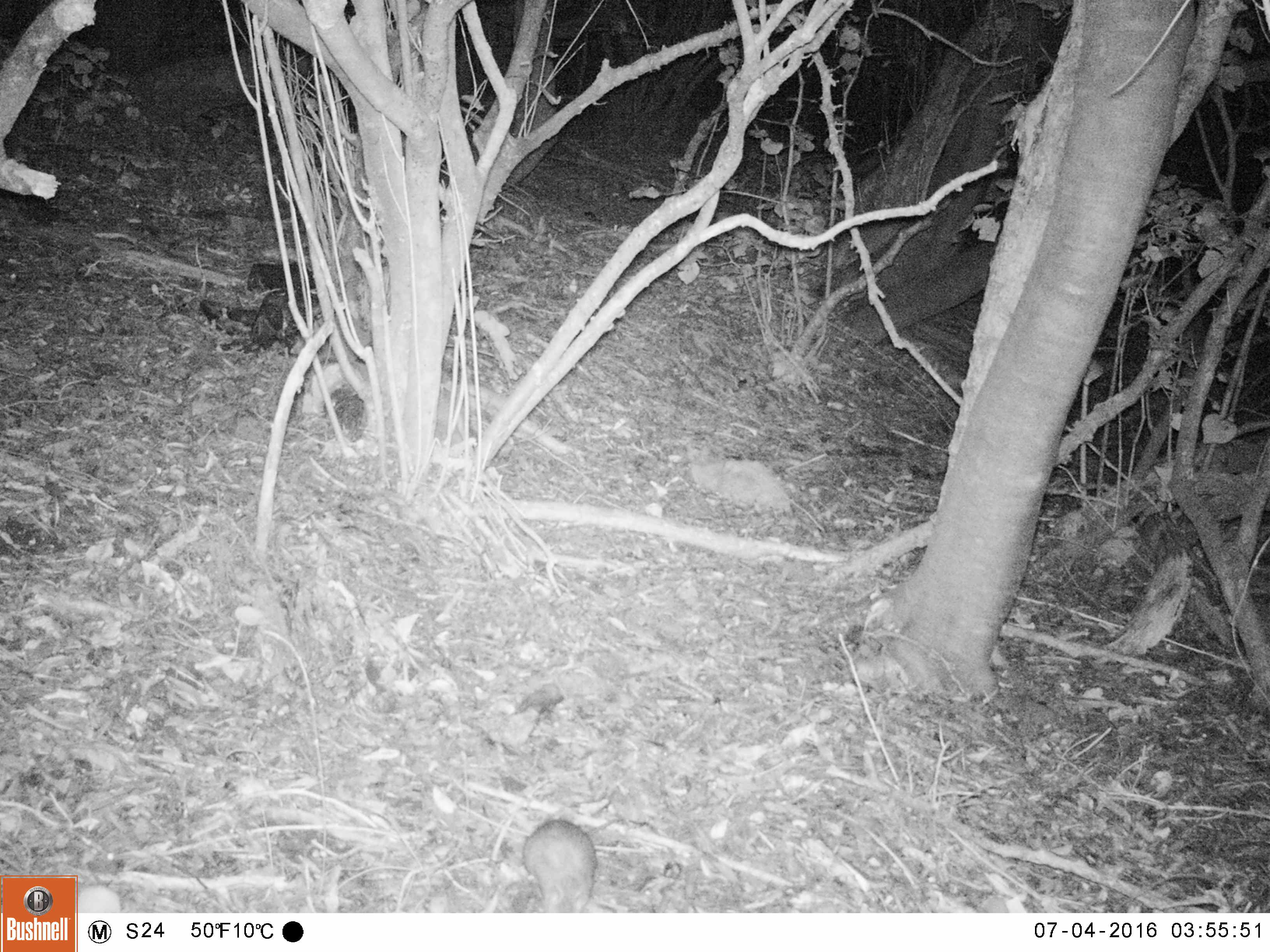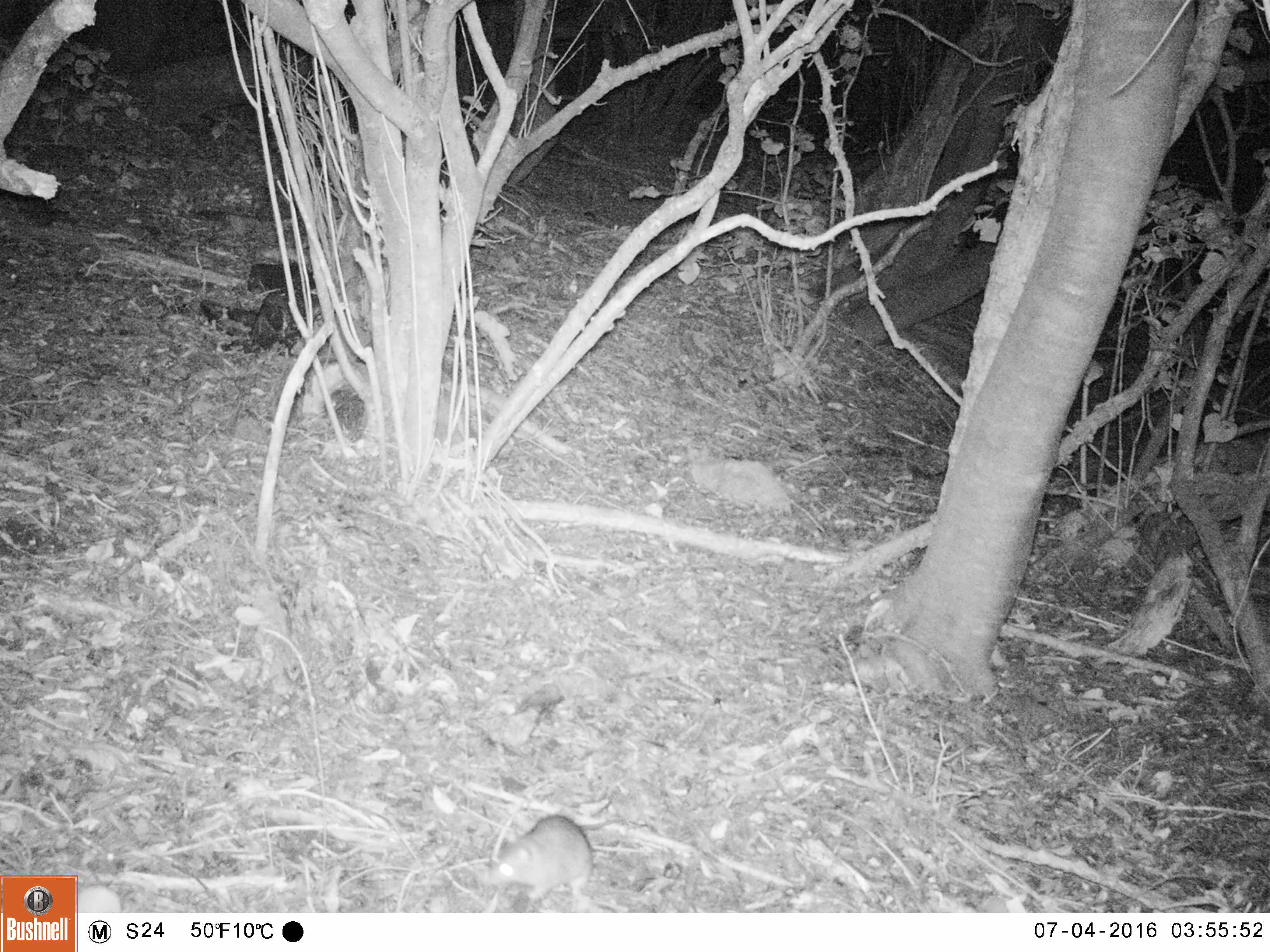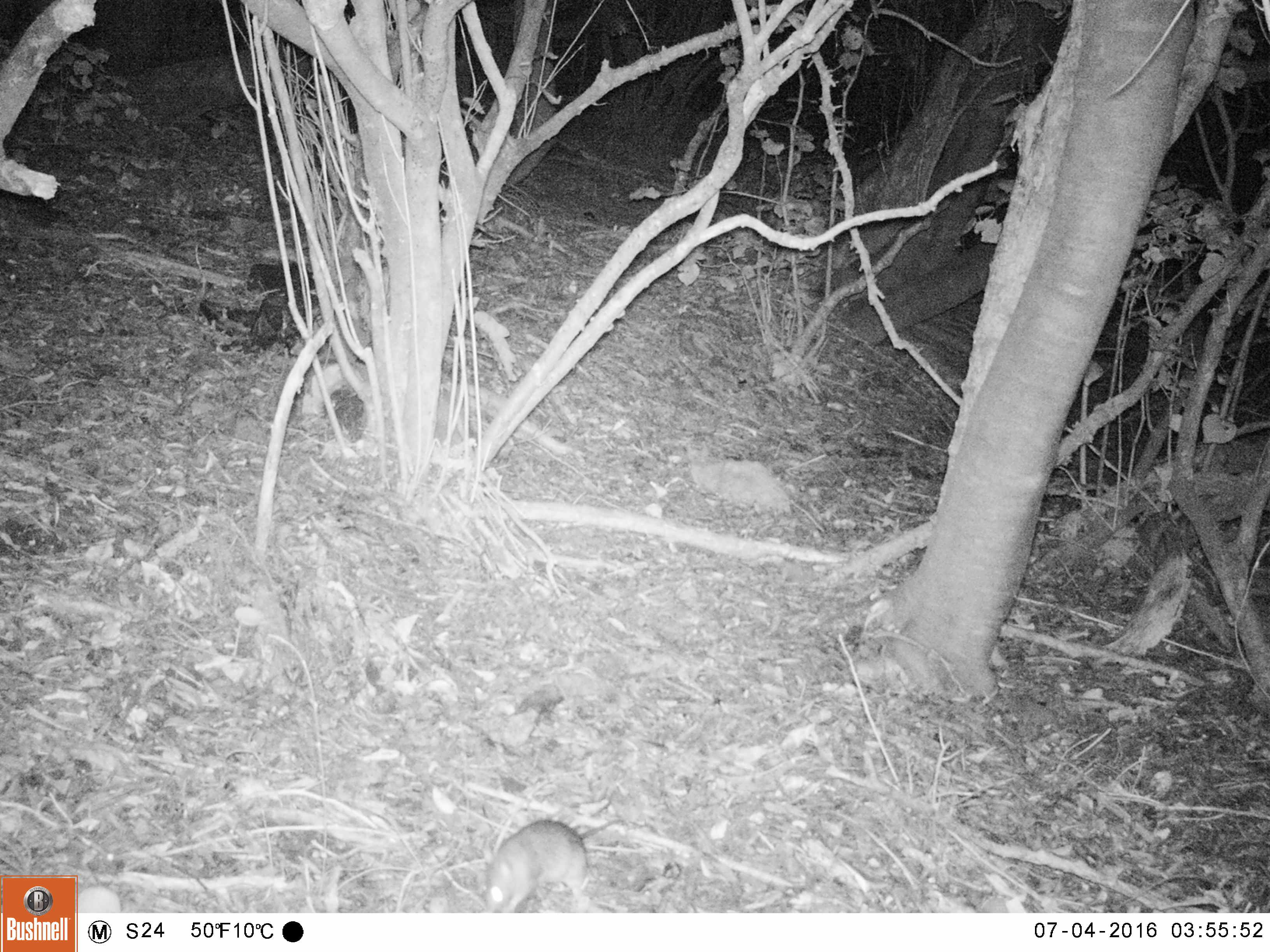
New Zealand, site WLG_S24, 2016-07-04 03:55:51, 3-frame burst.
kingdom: Animalia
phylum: Chordata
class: Mammalia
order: Rodentia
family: Muridae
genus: Rattus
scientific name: Rattus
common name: rat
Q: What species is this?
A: Rat (Rattus).